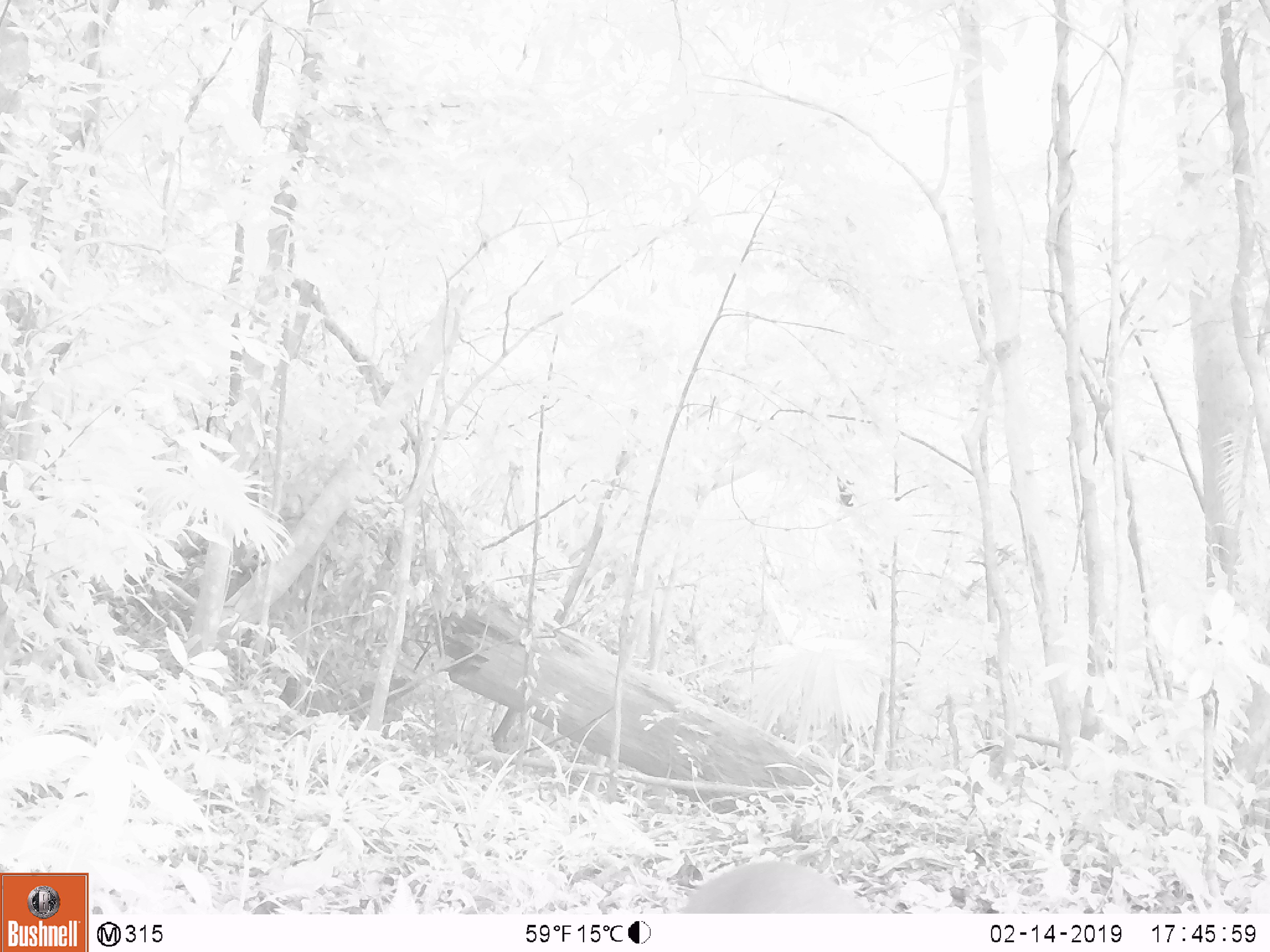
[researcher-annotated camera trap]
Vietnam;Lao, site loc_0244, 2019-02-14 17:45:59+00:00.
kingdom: Animalia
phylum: Chordata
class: Mammalia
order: Artiodactyla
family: Cervidae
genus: Muntiacus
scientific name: Muntiacus vuquangensis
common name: large-antlered muntjac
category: large antlered muntjac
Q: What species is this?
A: Large antlered muntjac (large-antlered muntjac) (Muntiacus vuquangensis).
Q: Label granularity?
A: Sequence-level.